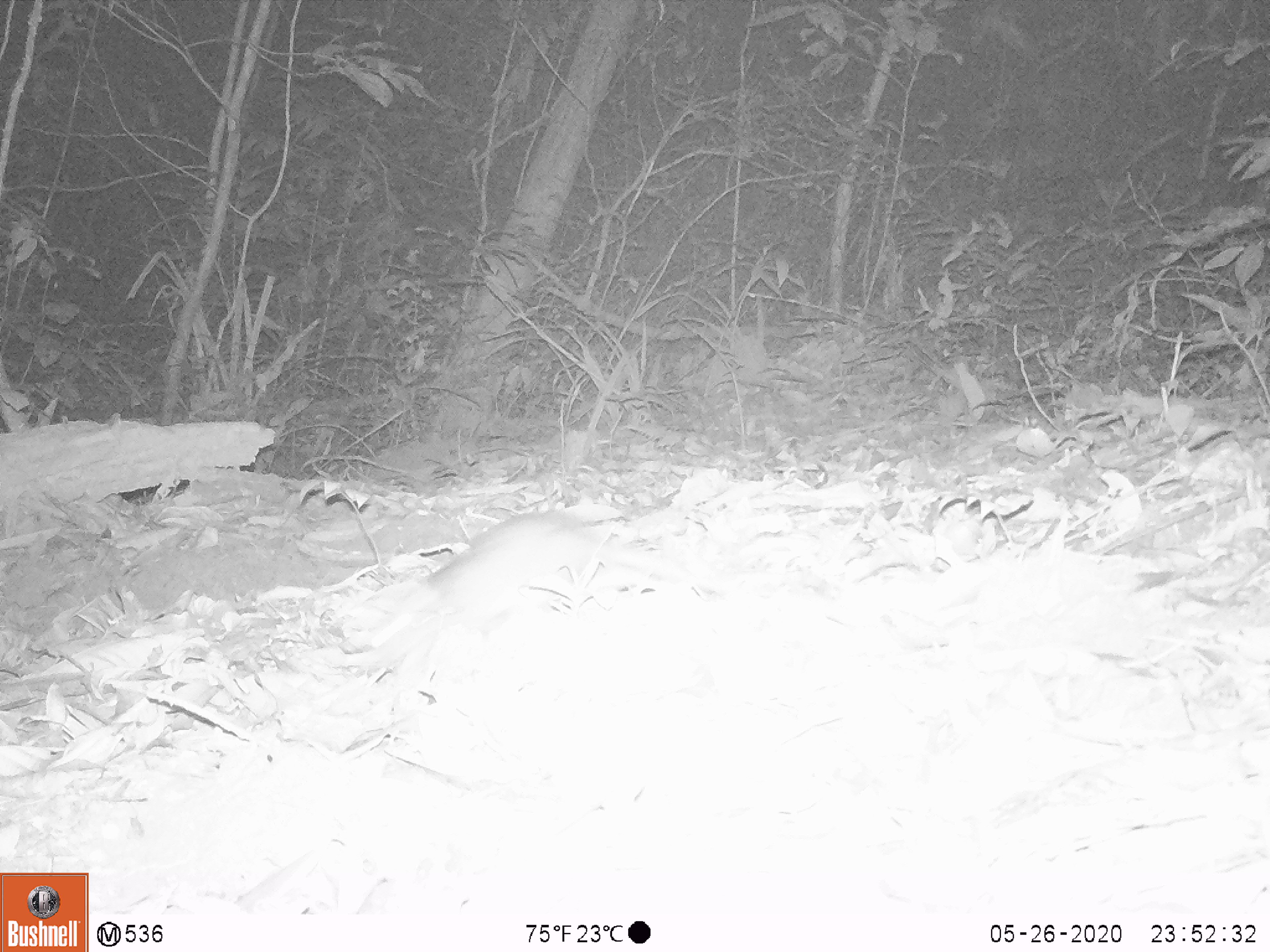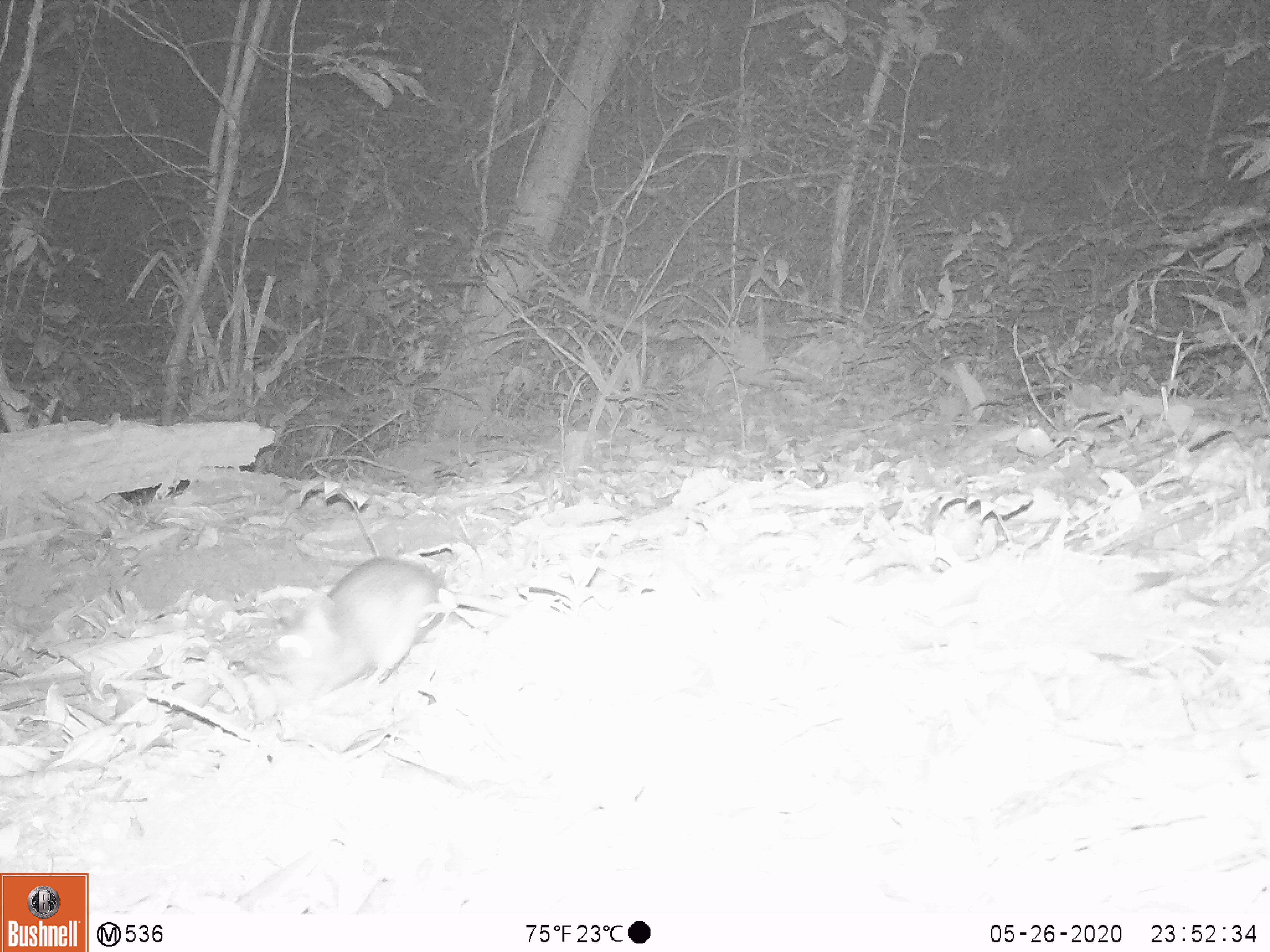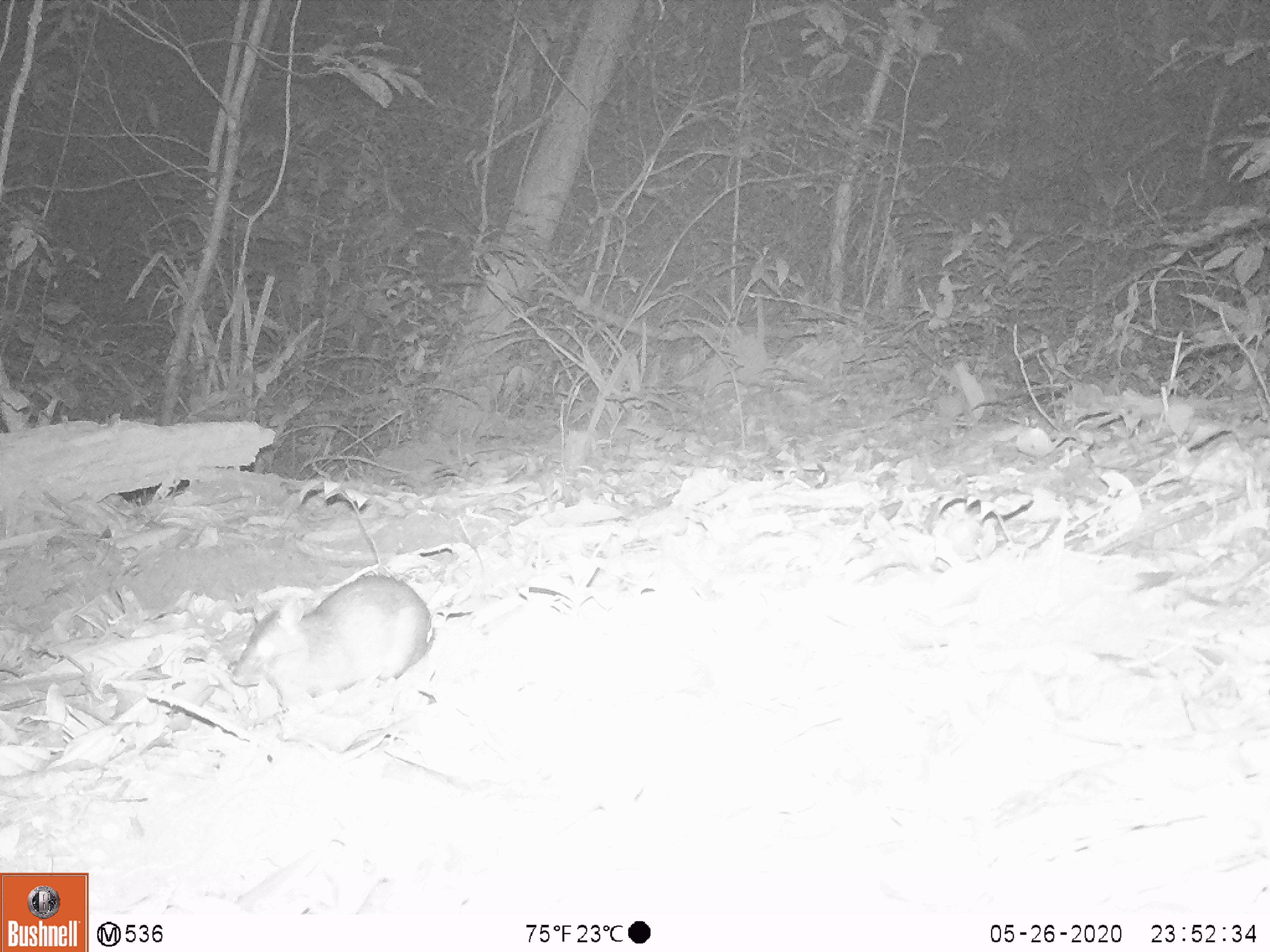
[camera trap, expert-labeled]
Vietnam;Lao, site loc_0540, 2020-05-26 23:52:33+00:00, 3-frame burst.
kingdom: Animalia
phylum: Chordata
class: Mammalia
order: Rodentia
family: Muridae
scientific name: Muridae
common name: old-world mice and rats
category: unidentified murid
Unidentified murid (old-world mice and rats) (Muridae). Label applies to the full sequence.